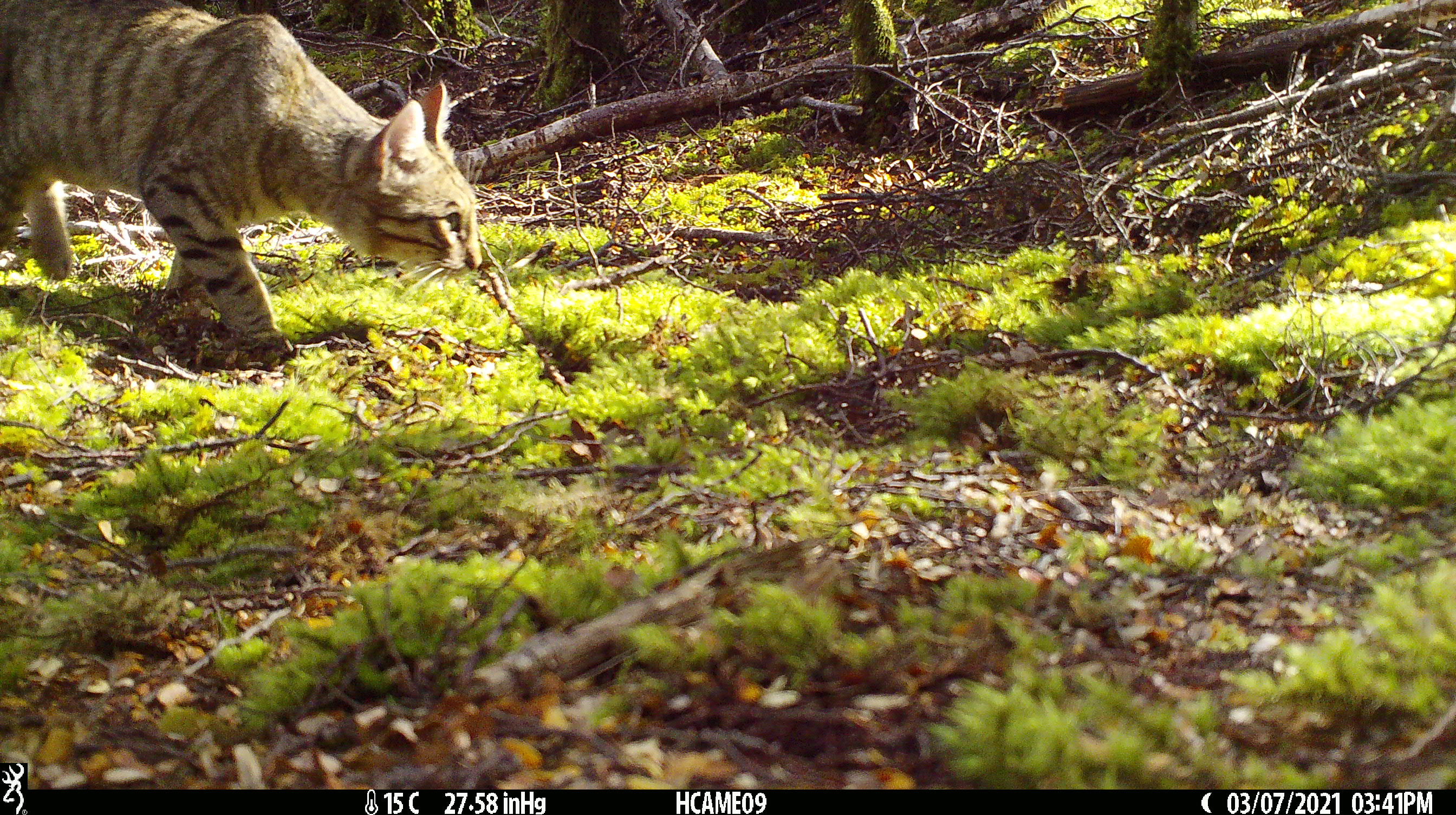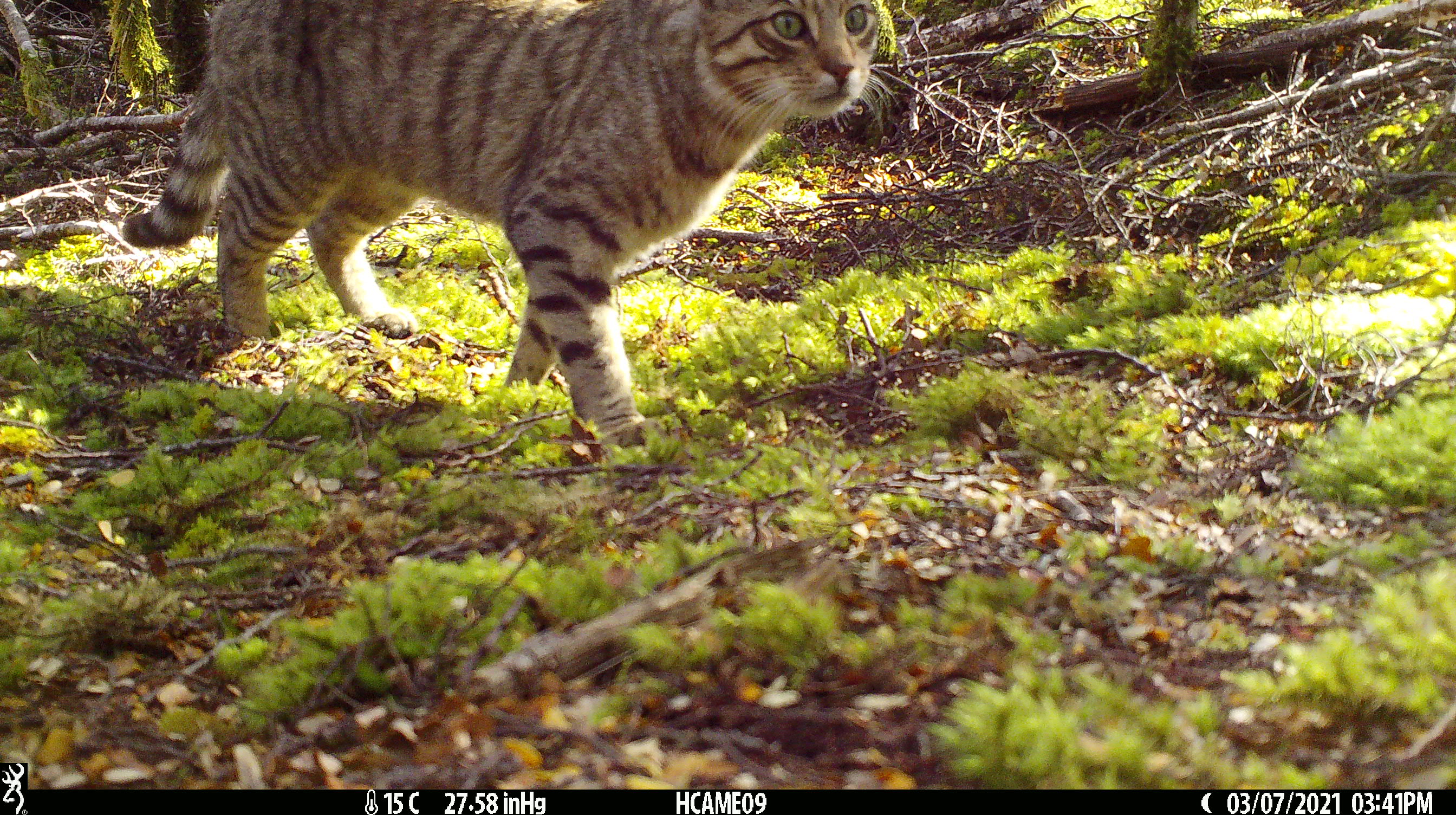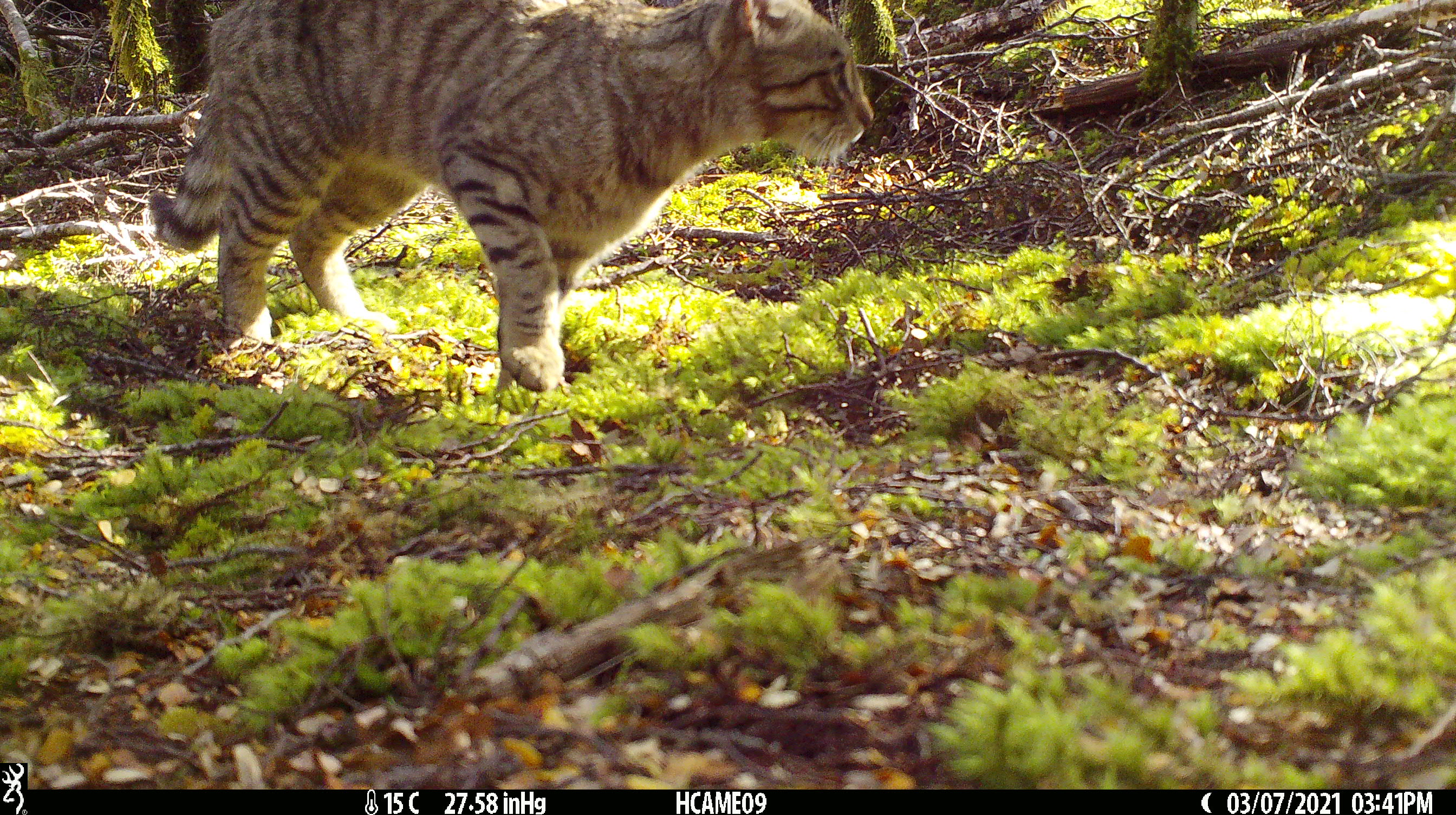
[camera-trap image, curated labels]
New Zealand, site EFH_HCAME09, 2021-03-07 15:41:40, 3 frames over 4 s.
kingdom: Animalia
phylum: Chordata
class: Mammalia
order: Carnivora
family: Felidae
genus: Felis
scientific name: Felis catus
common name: domestic cat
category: cat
Cat (domestic cat) (Felis catus).